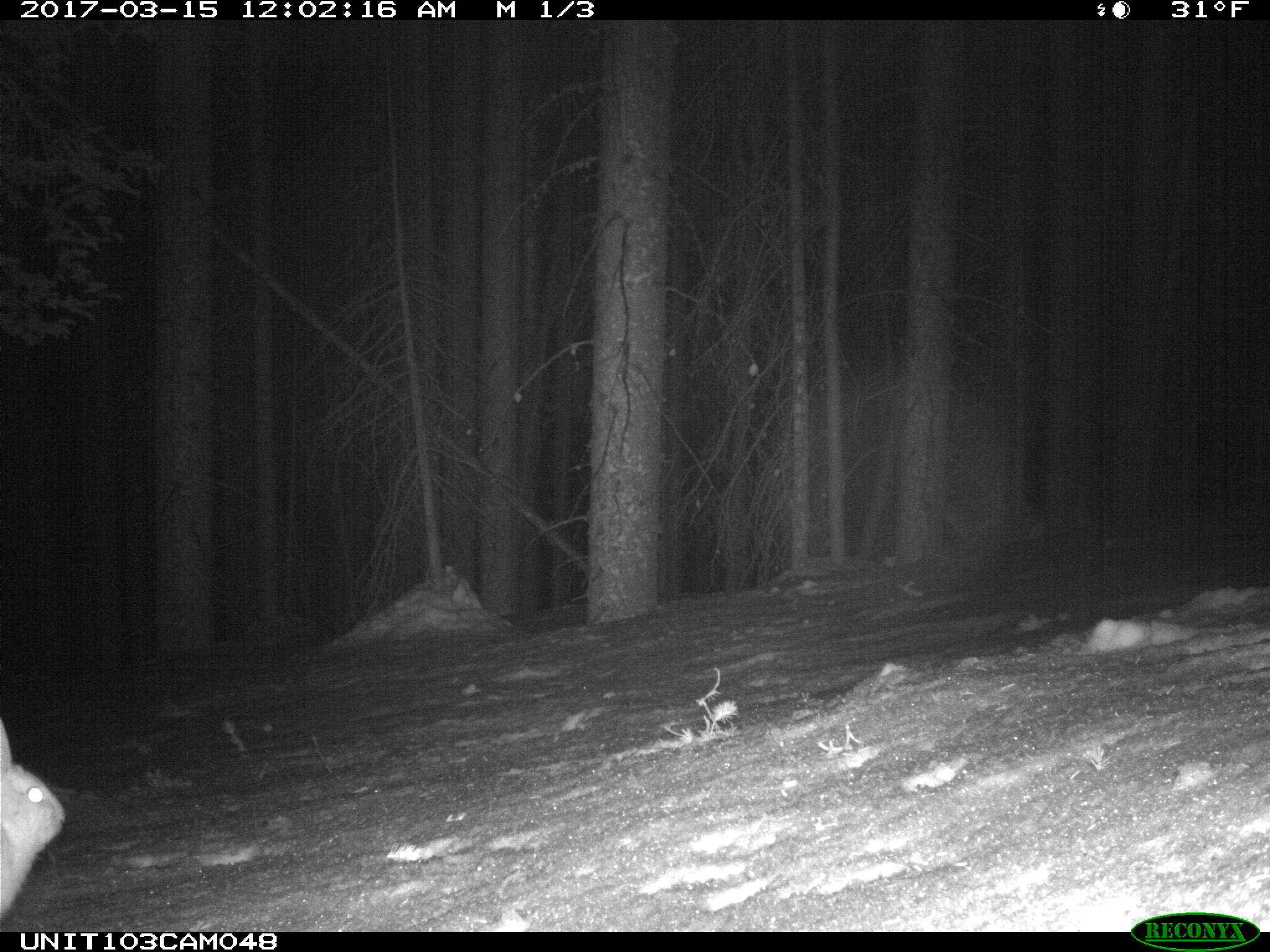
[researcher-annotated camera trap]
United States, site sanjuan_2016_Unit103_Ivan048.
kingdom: Animalia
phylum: Chordata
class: Mammalia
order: Lagomorpha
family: Leporidae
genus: Lepus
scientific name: Lepus americanus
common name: snowshoe hare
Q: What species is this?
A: Lepus americanus (snowshoe hare).